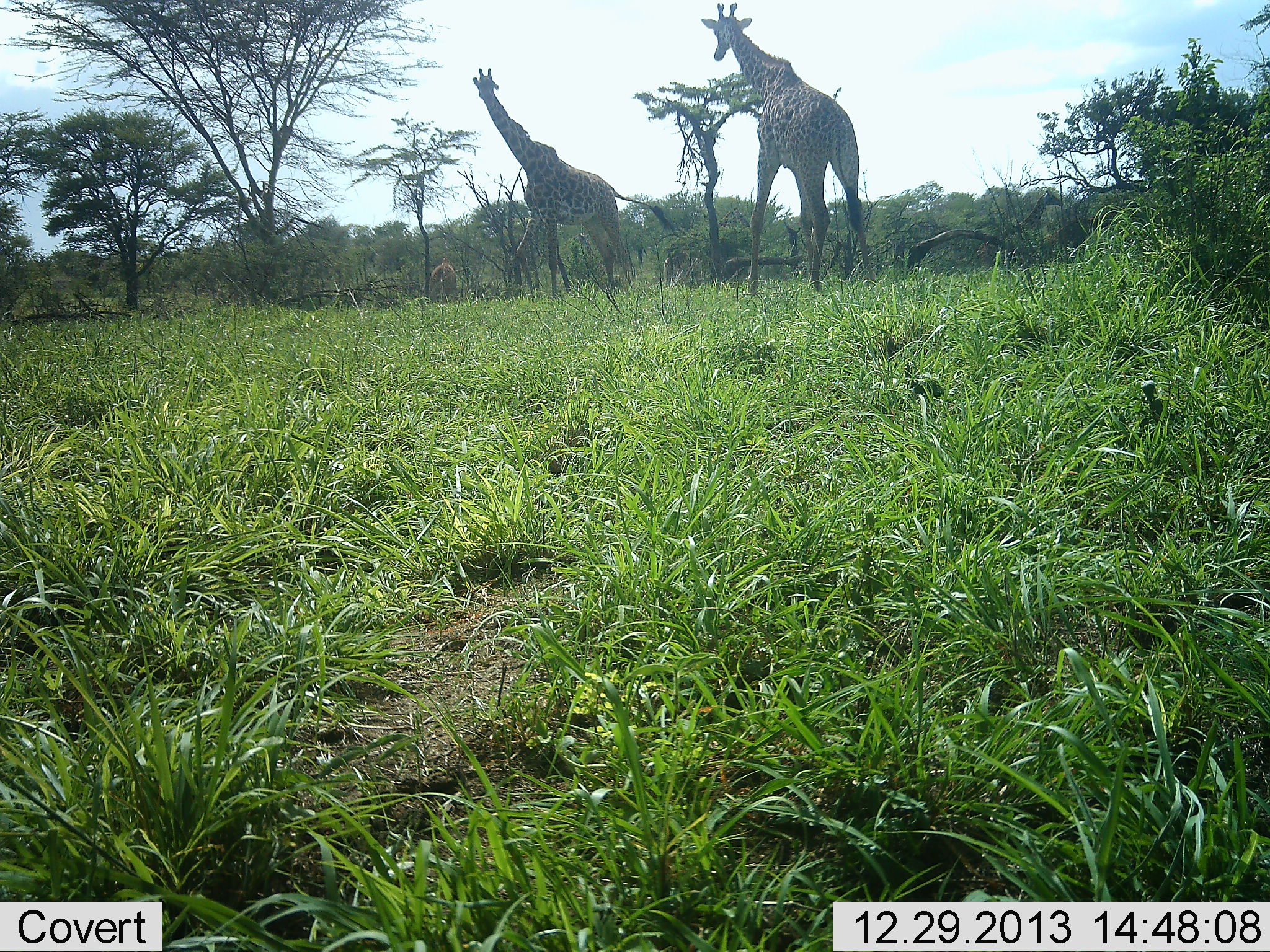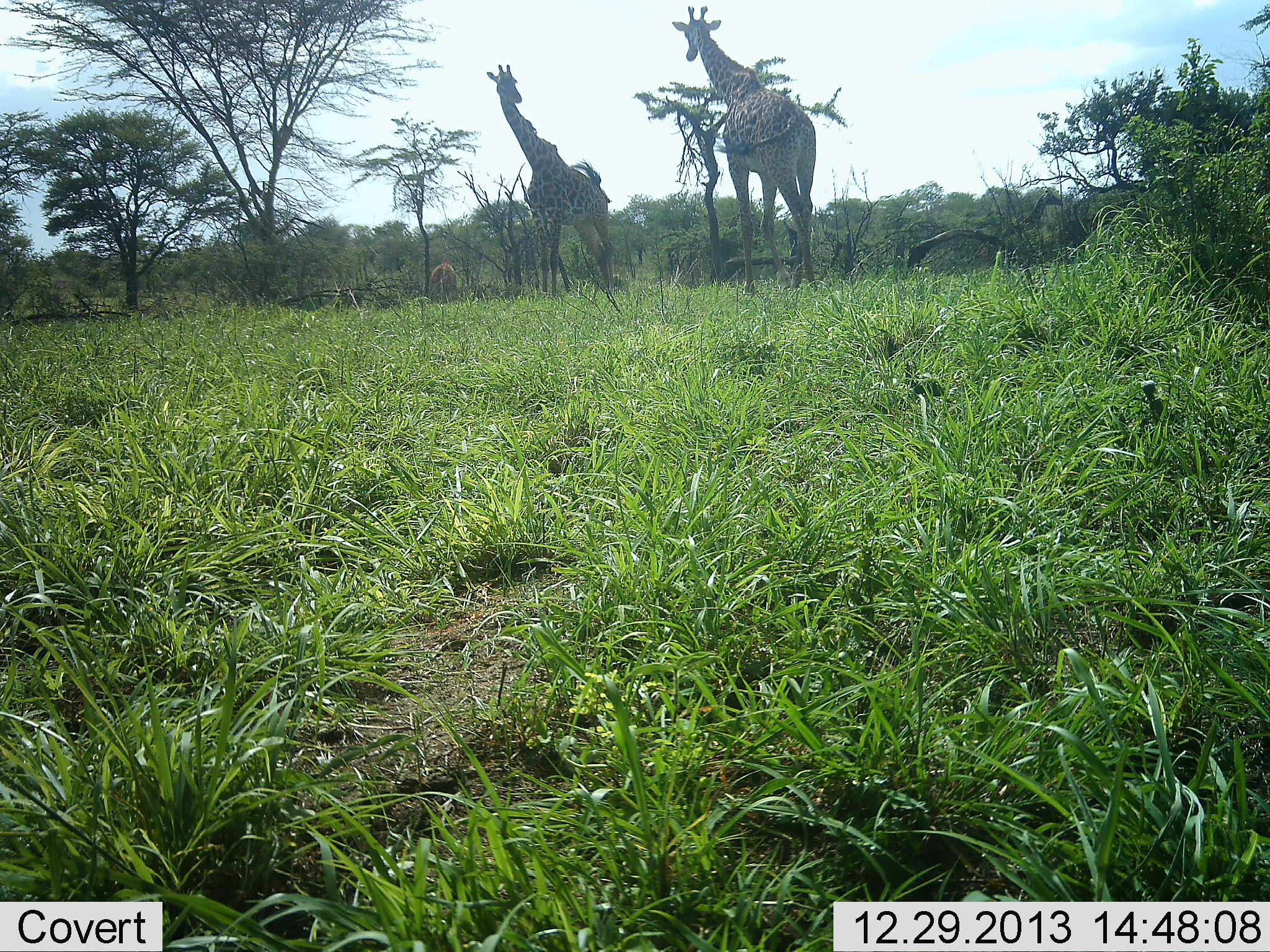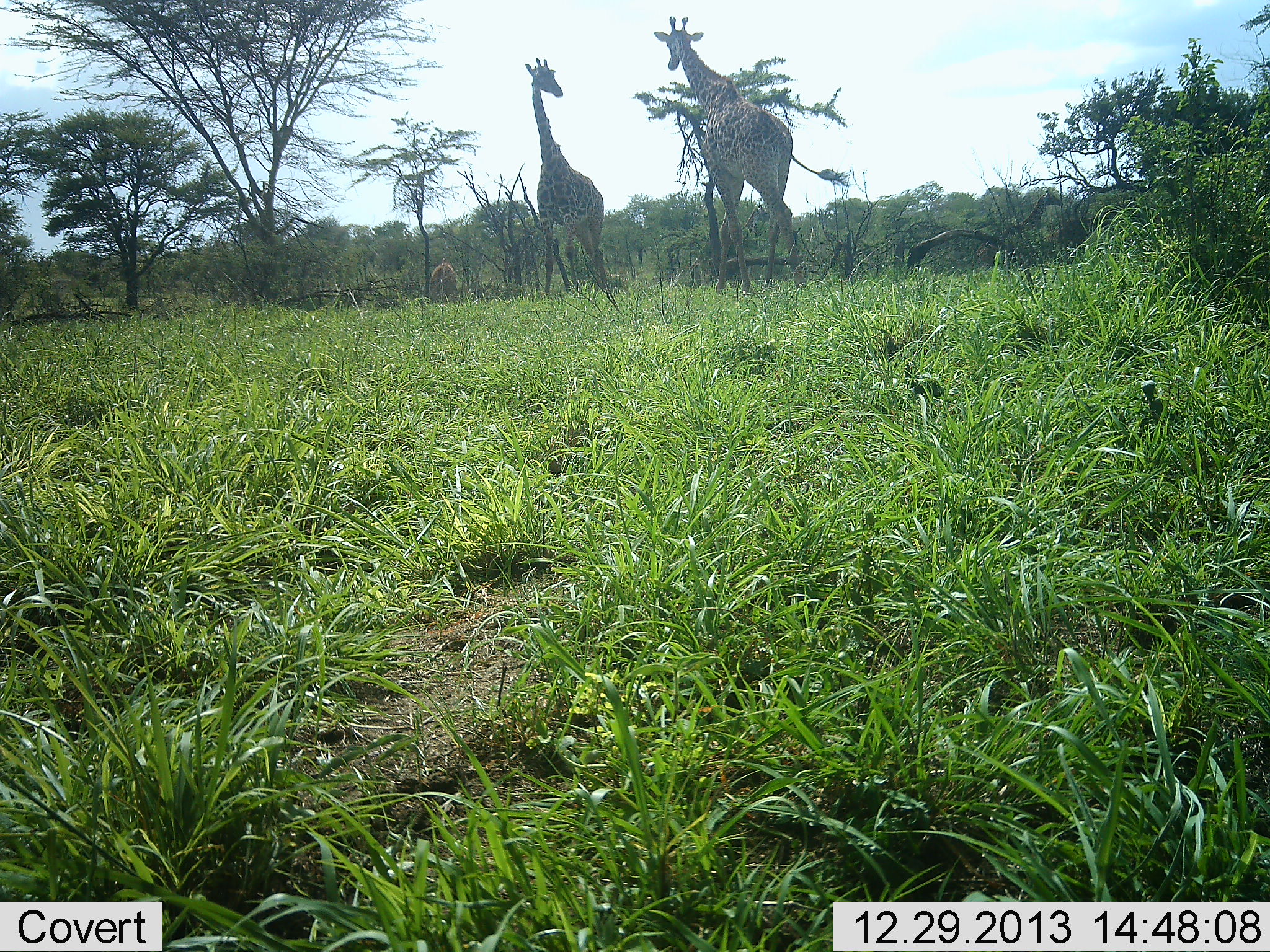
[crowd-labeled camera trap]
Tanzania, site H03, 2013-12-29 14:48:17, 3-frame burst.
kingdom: Animalia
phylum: Chordata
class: Mammalia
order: Artiodactyla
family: Giraffidae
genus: Giraffa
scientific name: Giraffa camelopardalis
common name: giraffe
Giraffe (Giraffa camelopardalis), count 2. Behavior (volunteer vote fractions): standing 28%, resting 0%, moving 68%, interacting 38%. Young present (vote fraction): 0%. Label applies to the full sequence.